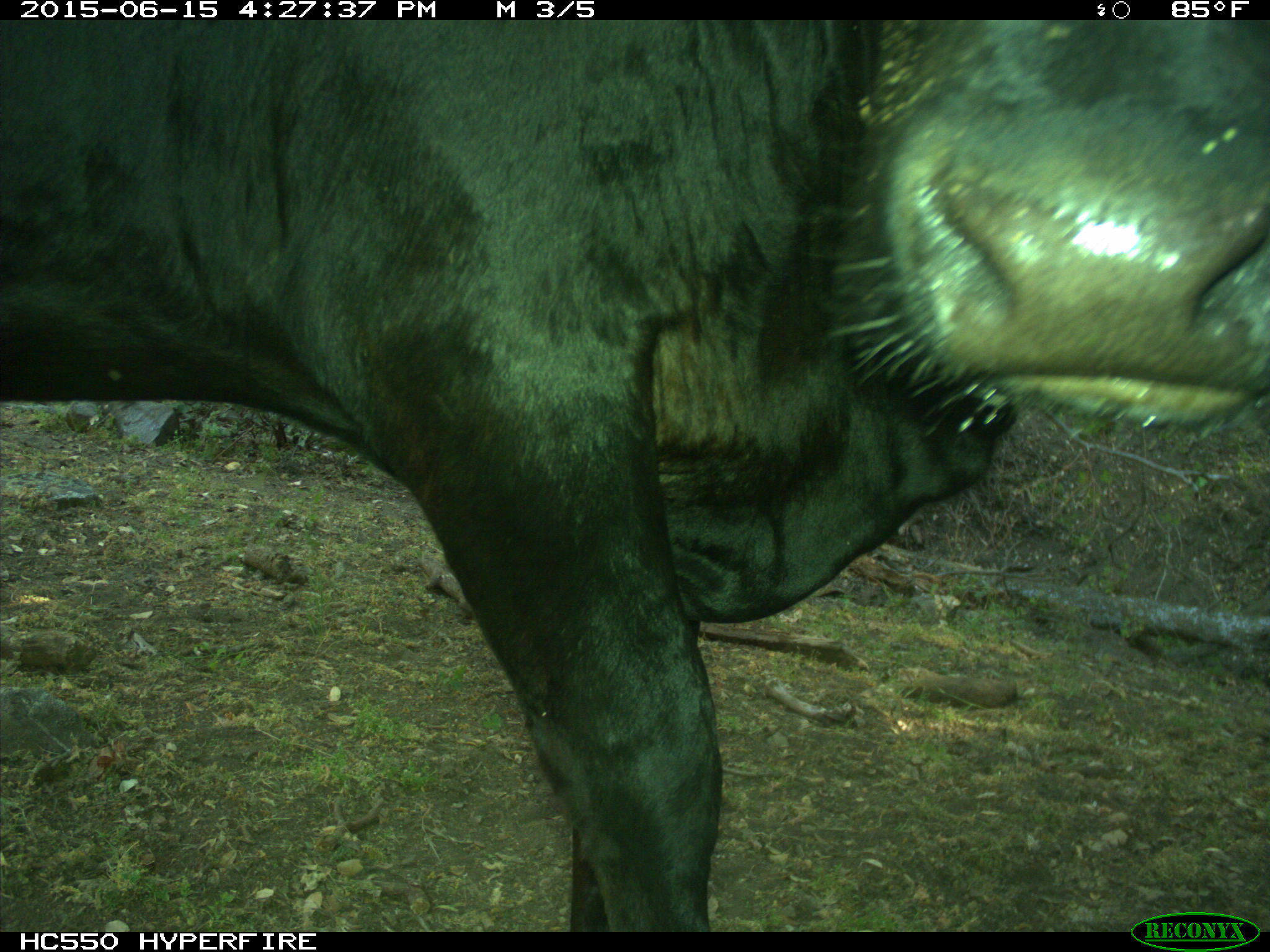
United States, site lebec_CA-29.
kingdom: Animalia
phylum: Chordata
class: Mammalia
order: Artiodactyla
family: Bovidae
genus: Bos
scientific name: Bos taurus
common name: domestic cow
Bos taurus (domestic cow).